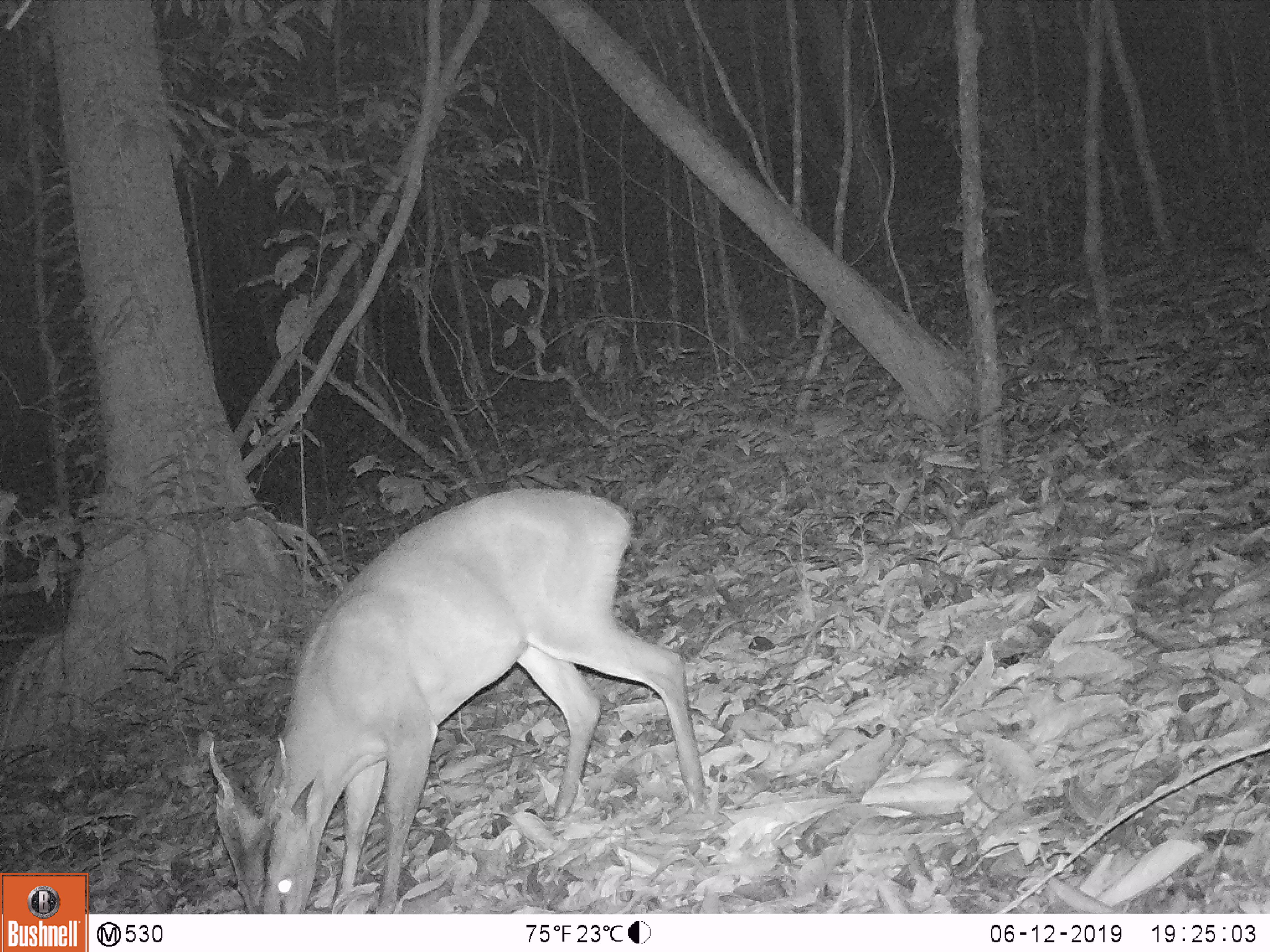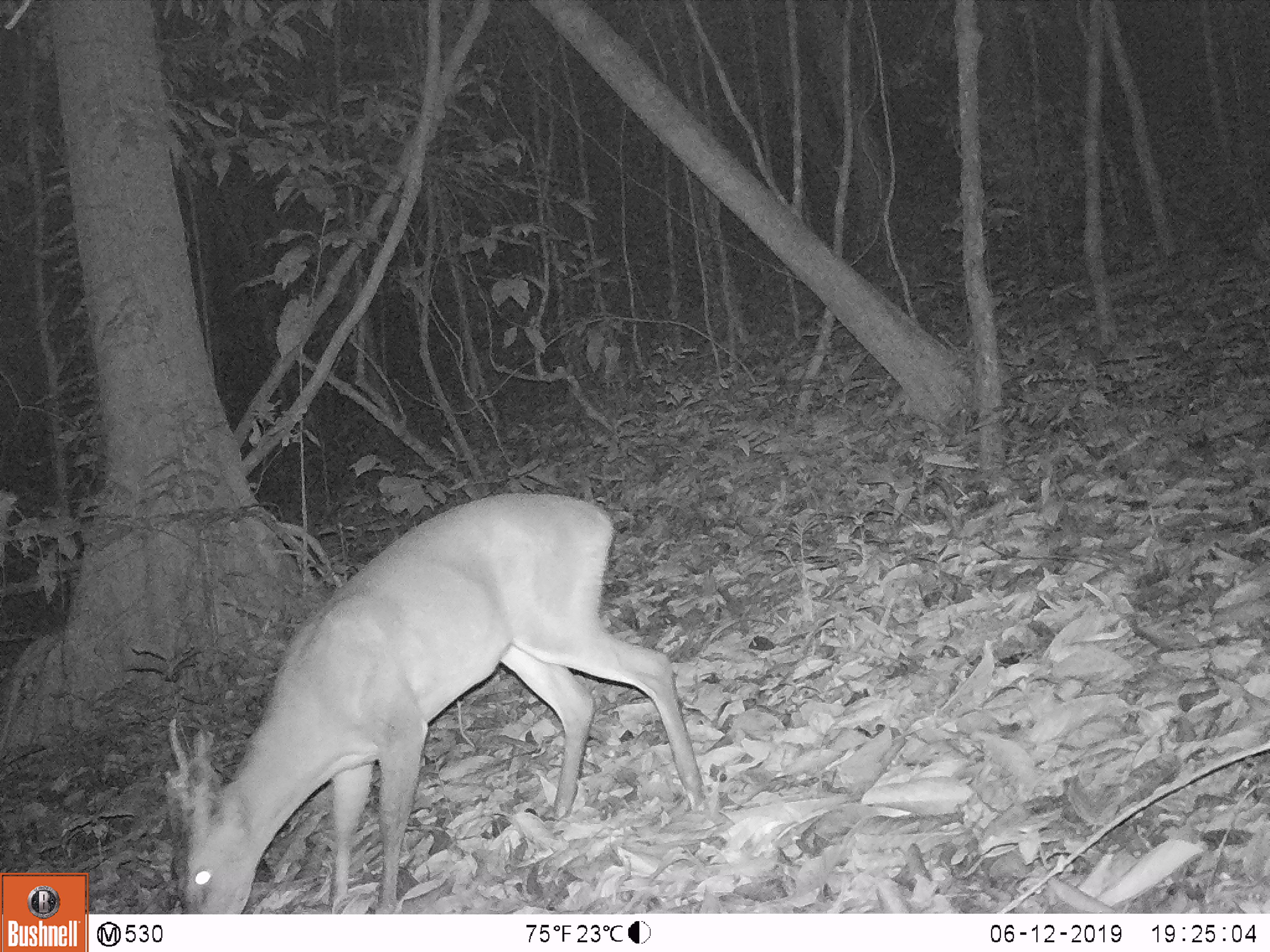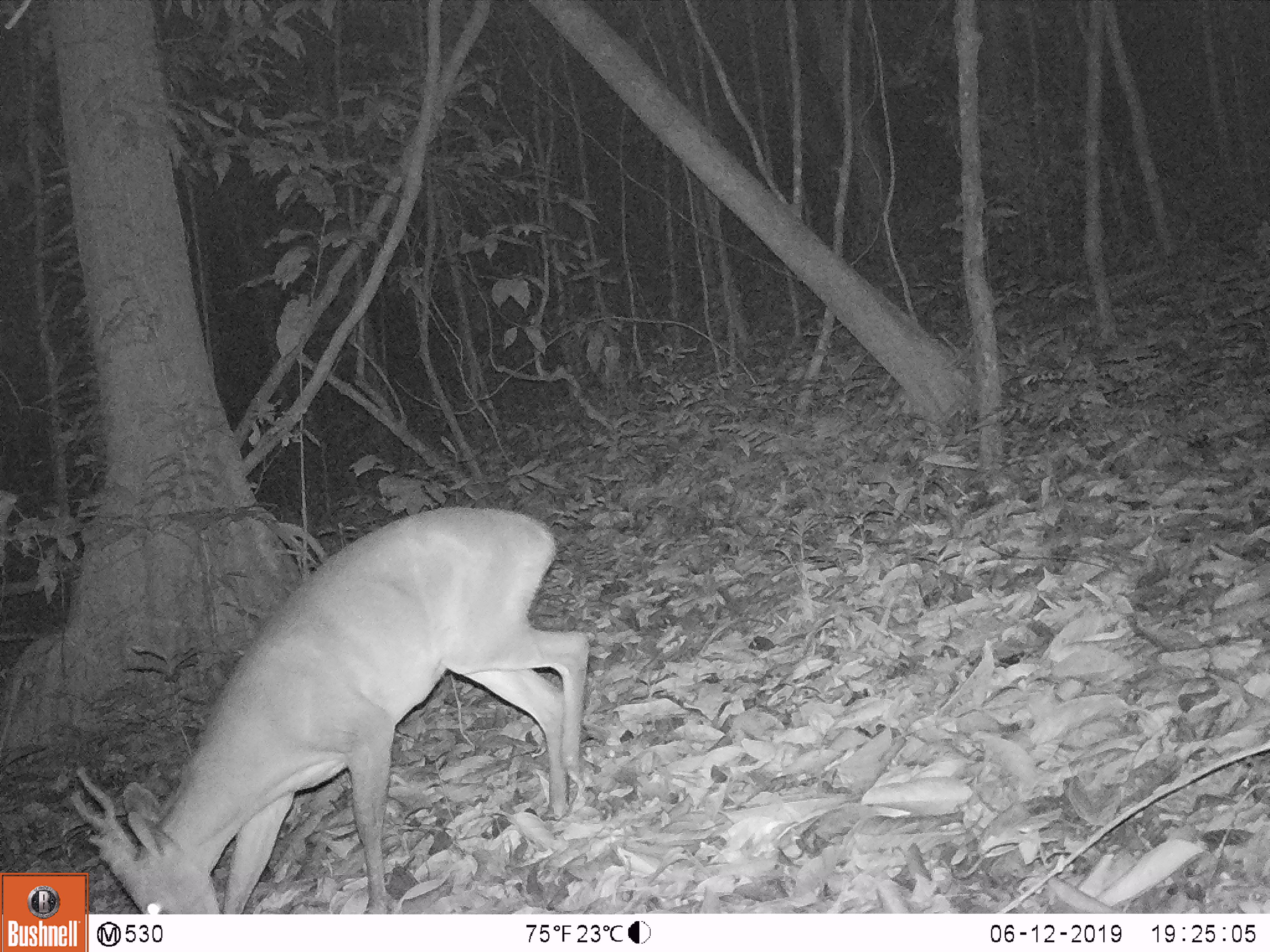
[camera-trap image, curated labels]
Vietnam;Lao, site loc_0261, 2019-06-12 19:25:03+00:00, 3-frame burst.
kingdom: Animalia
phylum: Chordata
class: Mammalia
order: Artiodactyla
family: Cervidae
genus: Muntiacus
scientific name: Muntiacus vuquangensis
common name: large-antlered muntjac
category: large antlered muntjac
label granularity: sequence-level